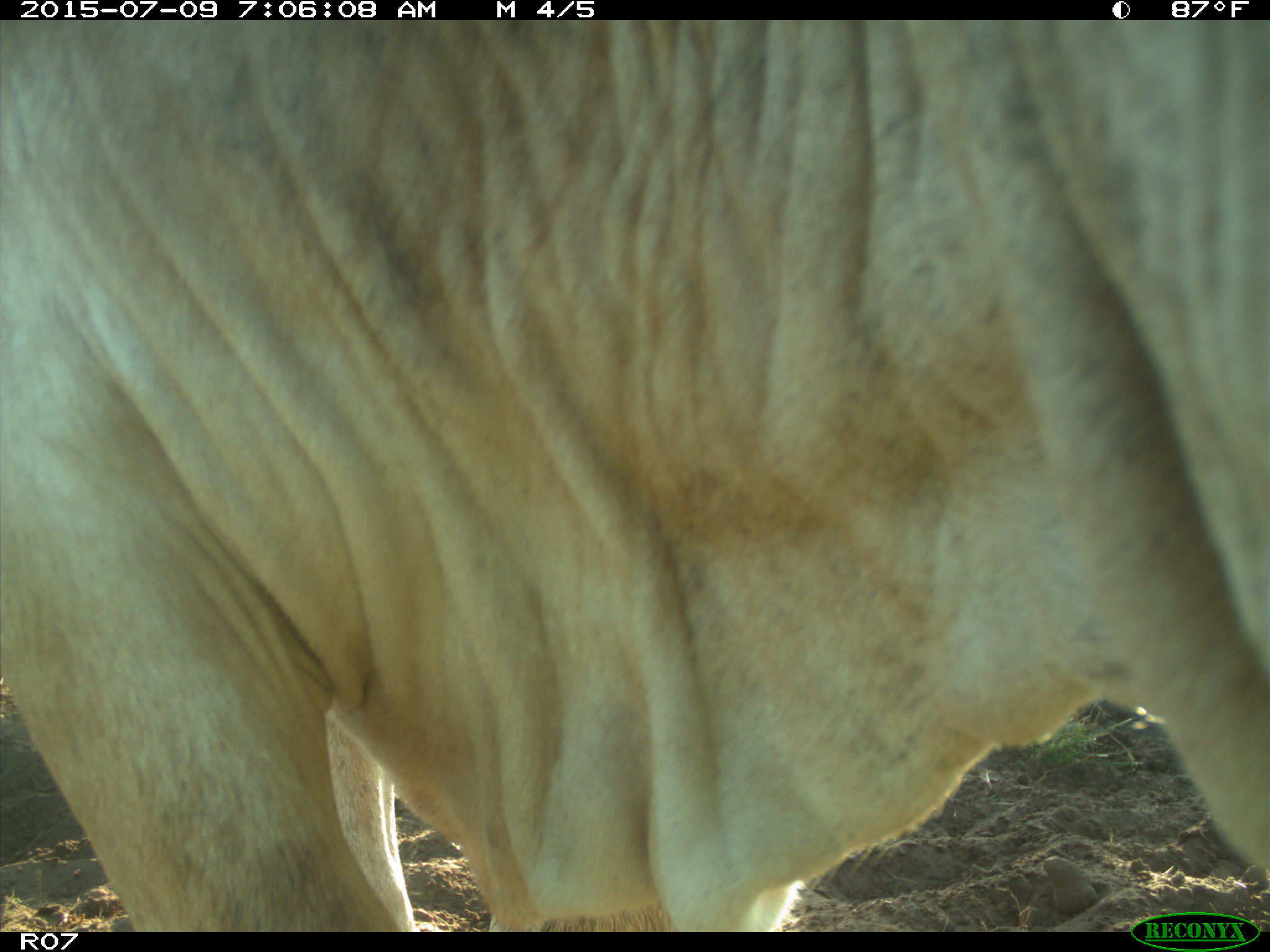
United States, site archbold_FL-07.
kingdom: Animalia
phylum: Chordata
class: Mammalia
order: Artiodactyla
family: Bovidae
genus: Bos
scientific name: Bos taurus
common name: domestic cow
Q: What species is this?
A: Bos taurus (domestic cow).